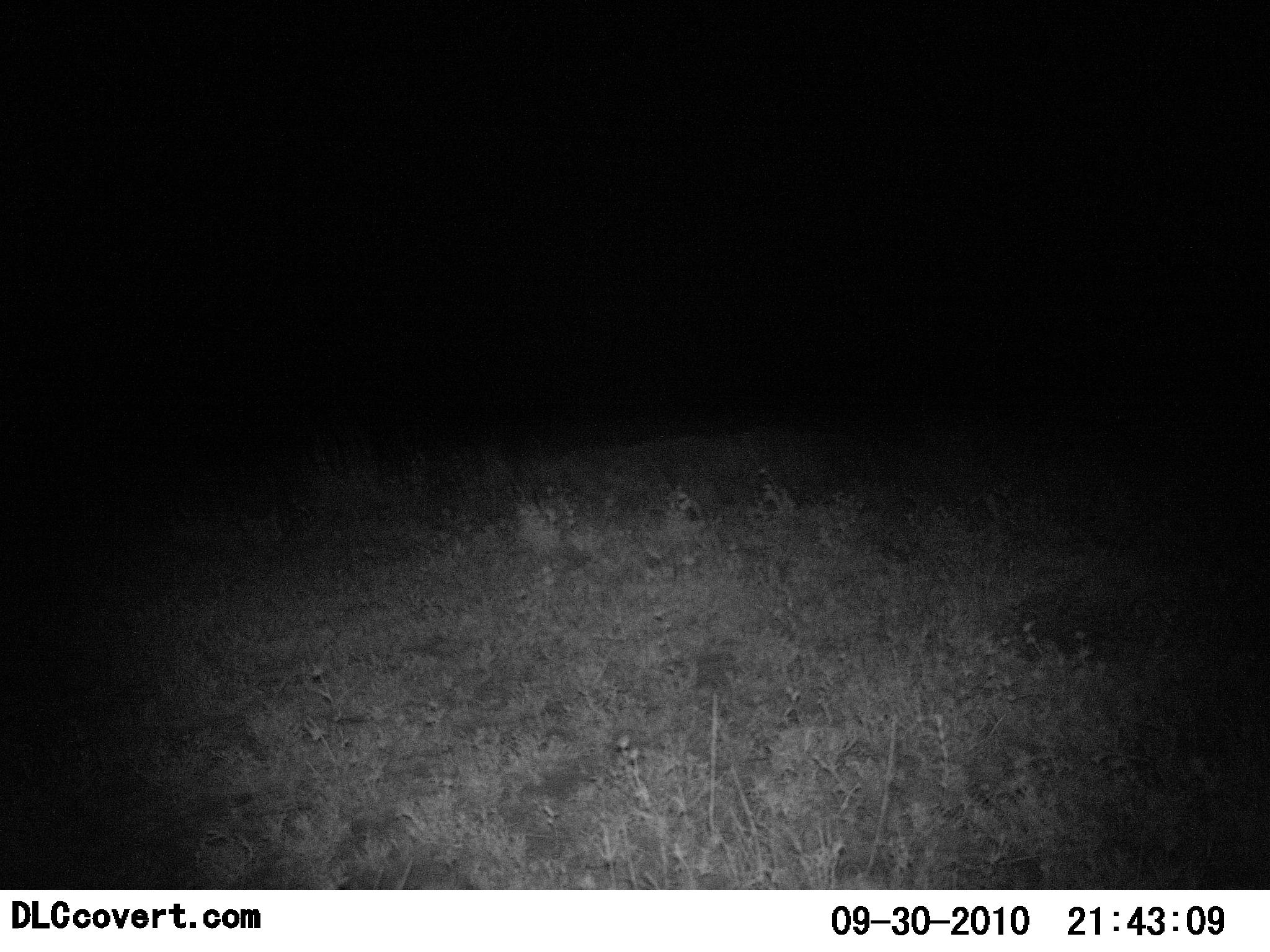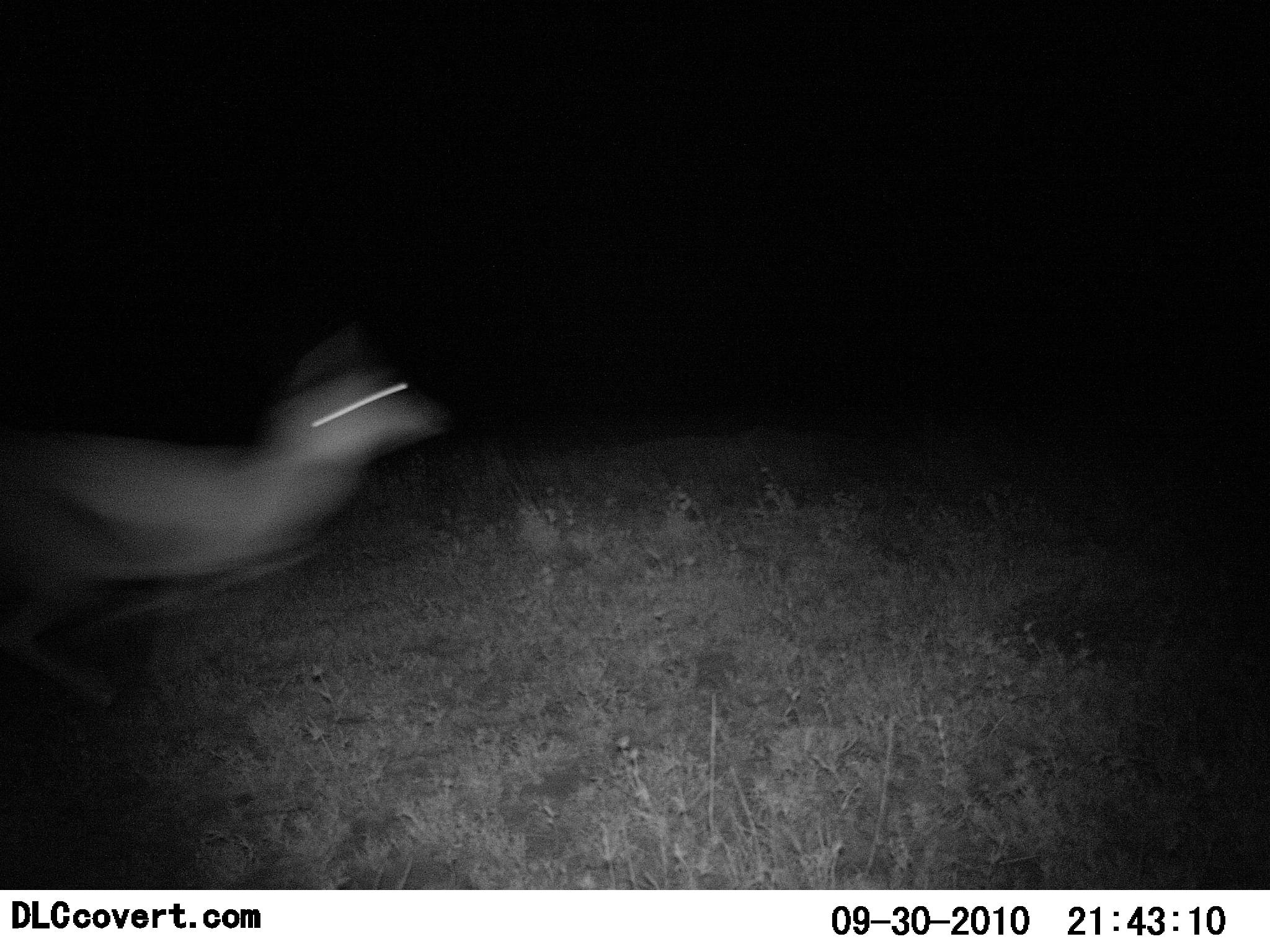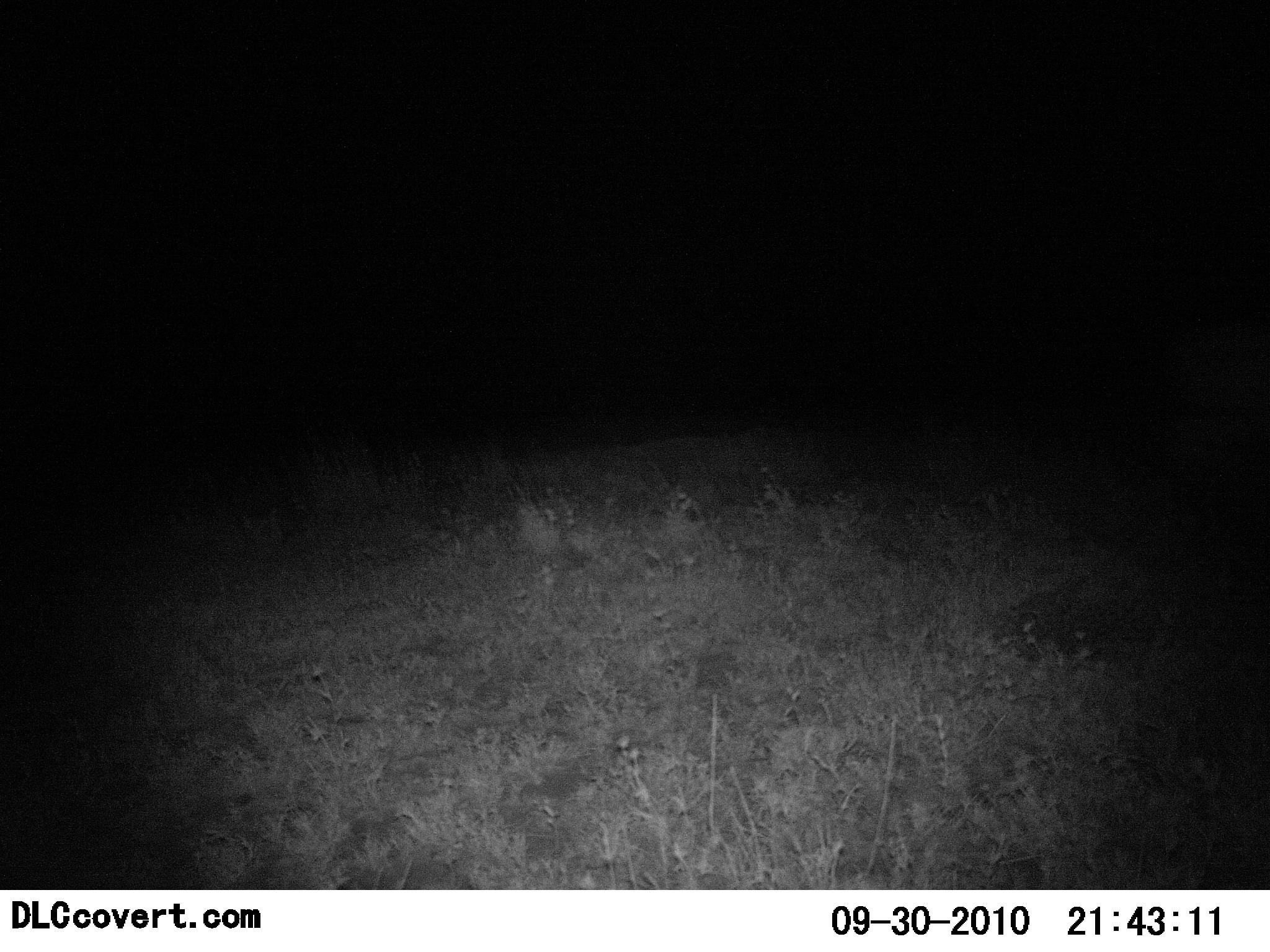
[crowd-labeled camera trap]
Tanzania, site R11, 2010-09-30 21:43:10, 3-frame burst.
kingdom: Animalia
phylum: Chordata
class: Mammalia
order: Artiodactyla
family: Bovidae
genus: Eudorcas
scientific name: Eudorcas thomsonii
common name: thomson's gazelle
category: gazellethomsons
Gazellethomsons (thomson's gazelle) (Eudorcas thomsonii), count 1. Behavior (volunteer vote fractions): standing 0%, resting 0%, moving 100%, interacting 0%. Young present (vote fraction): 0%. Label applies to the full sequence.